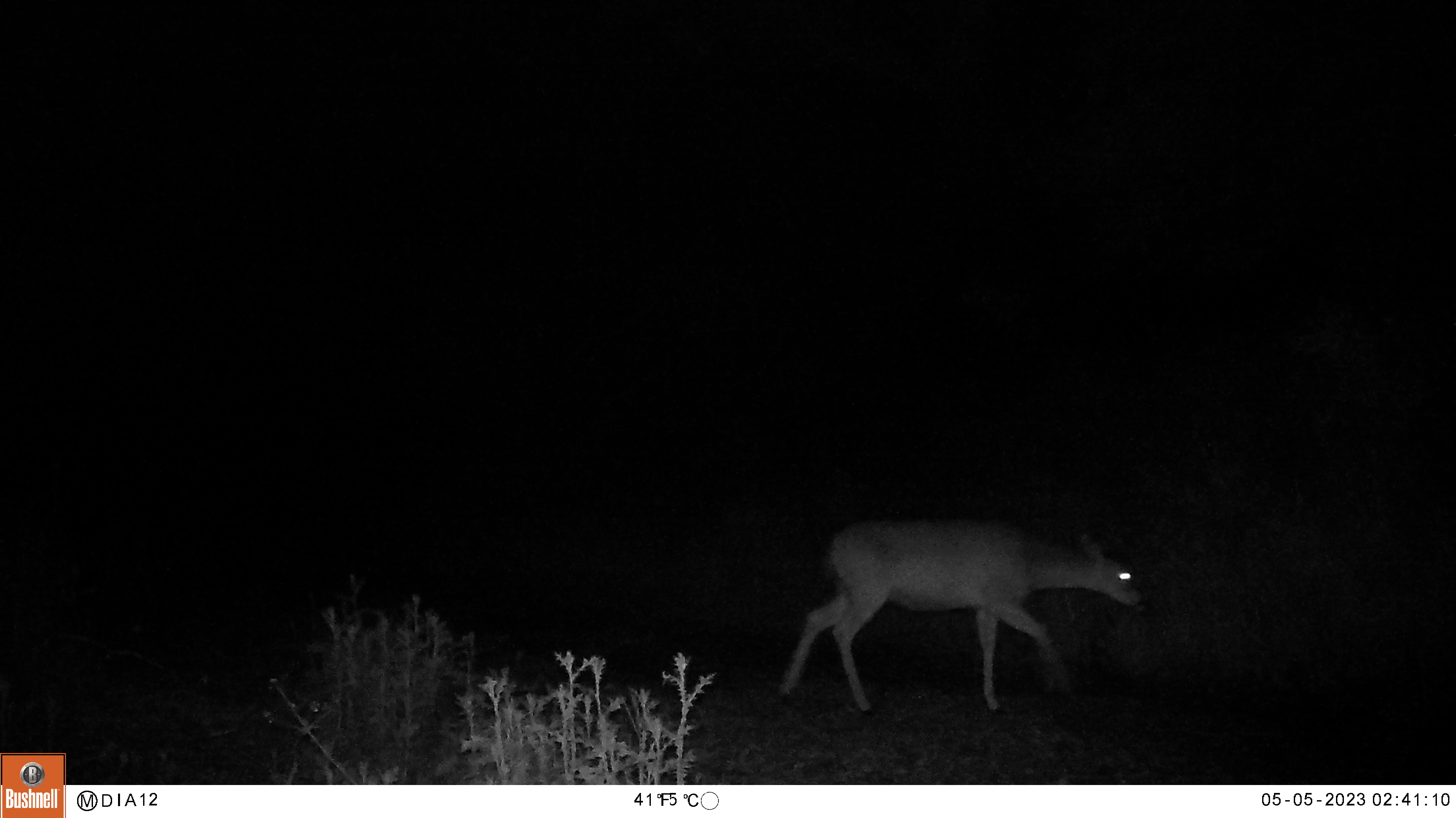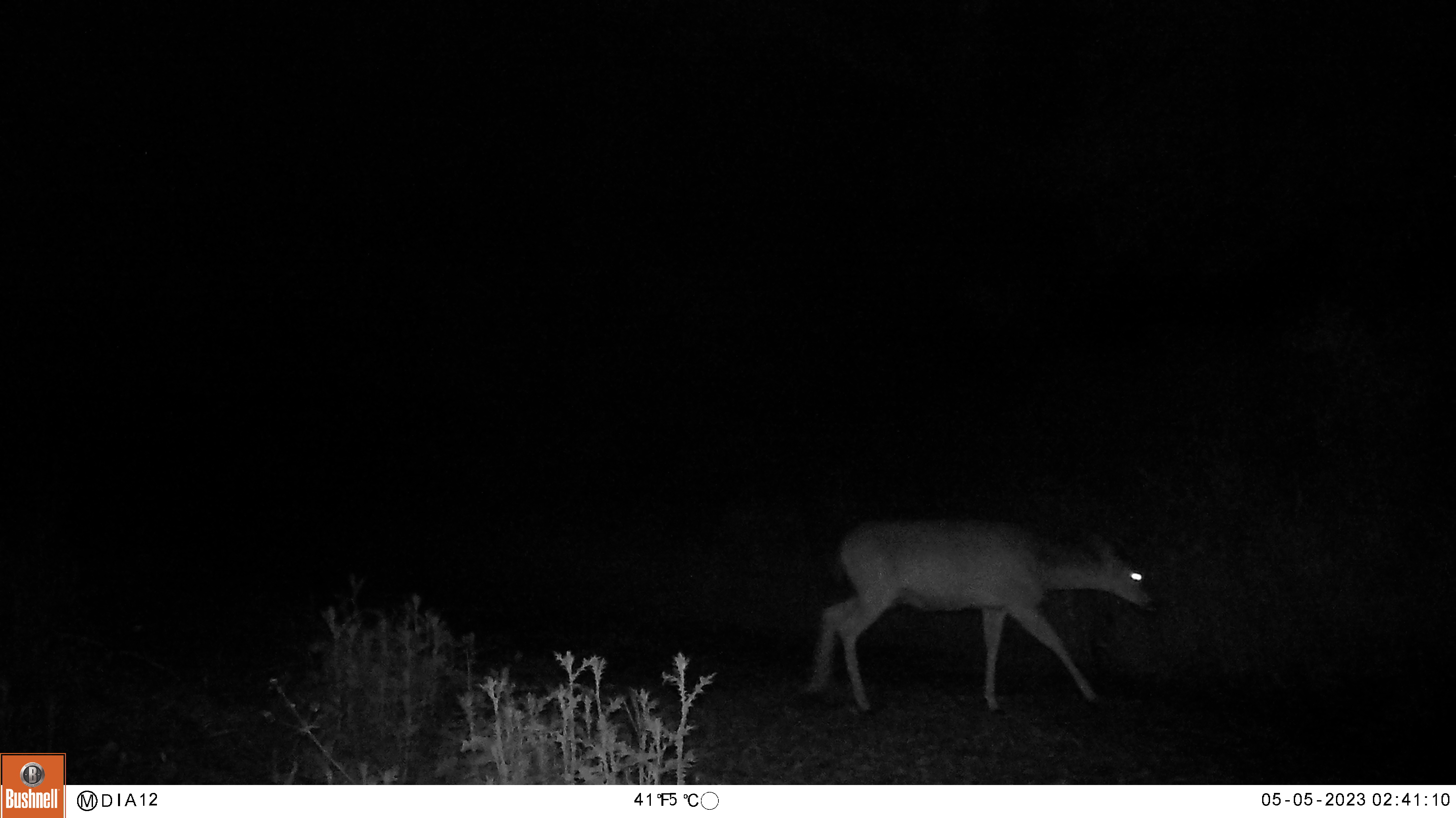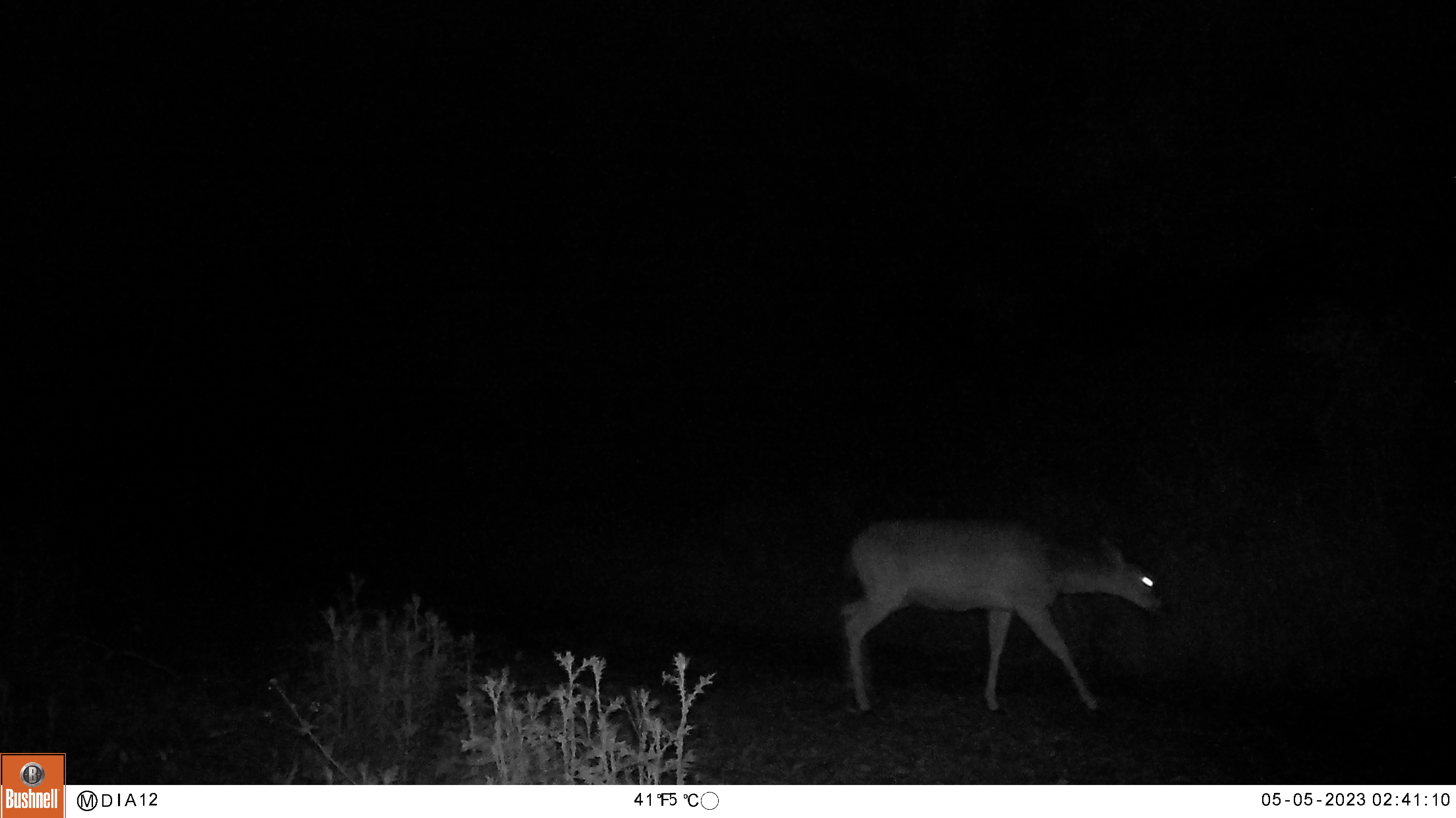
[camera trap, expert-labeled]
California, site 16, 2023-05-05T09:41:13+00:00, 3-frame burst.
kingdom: Animalia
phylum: Chordata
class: Mammalia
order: Artiodactyla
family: Cervidae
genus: Odocoileus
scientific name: Odocoileus hemionus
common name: mule deer